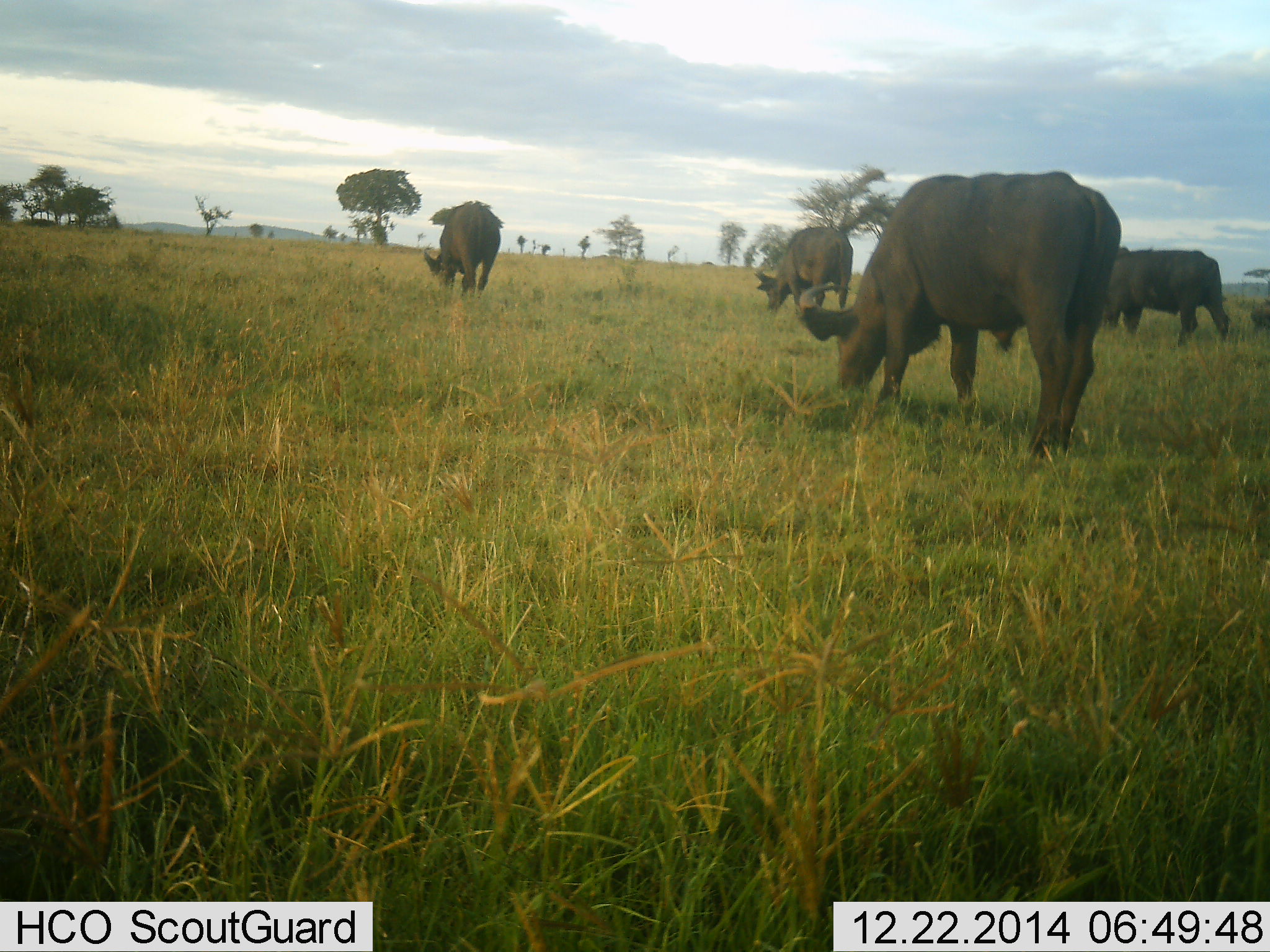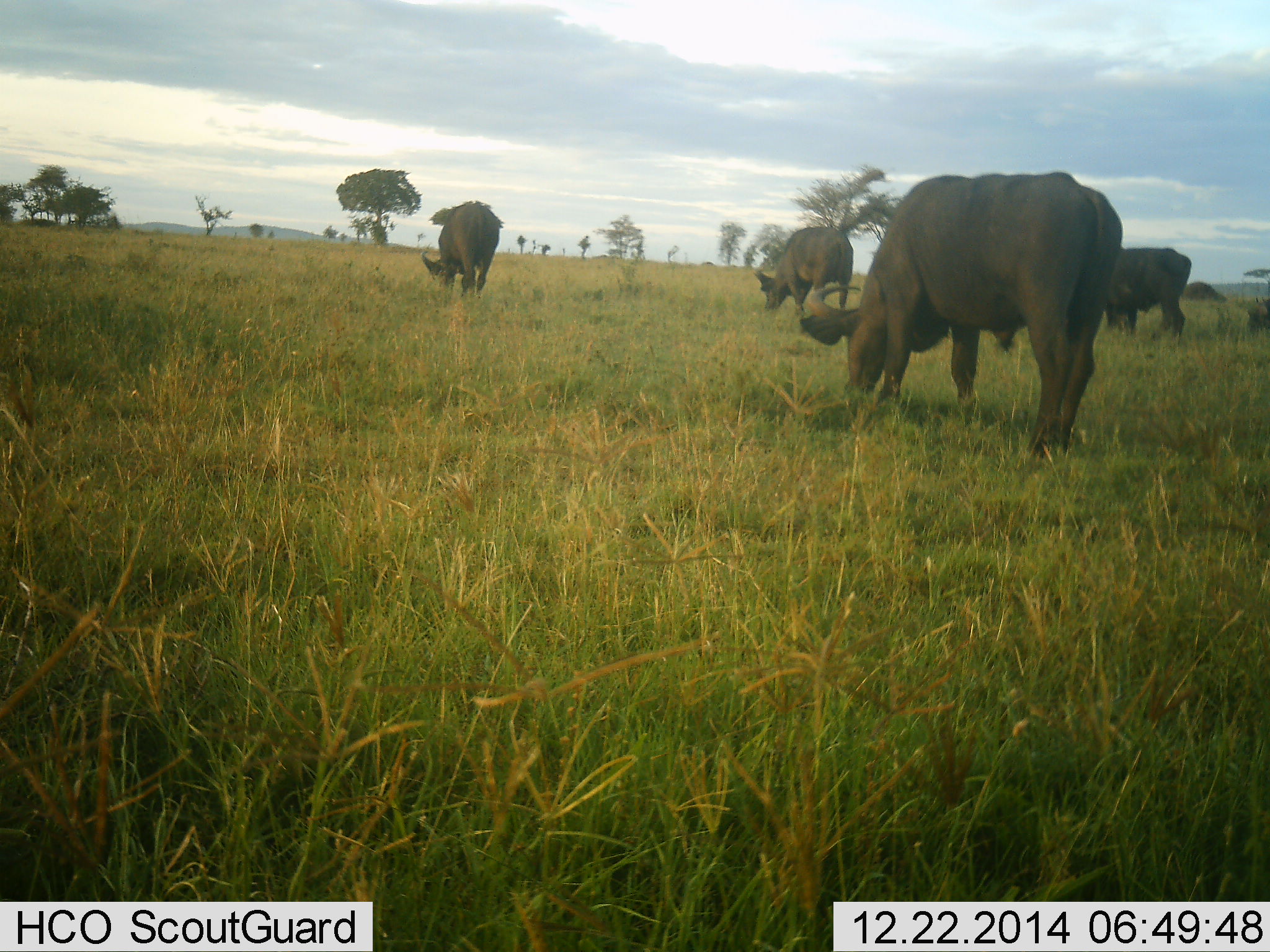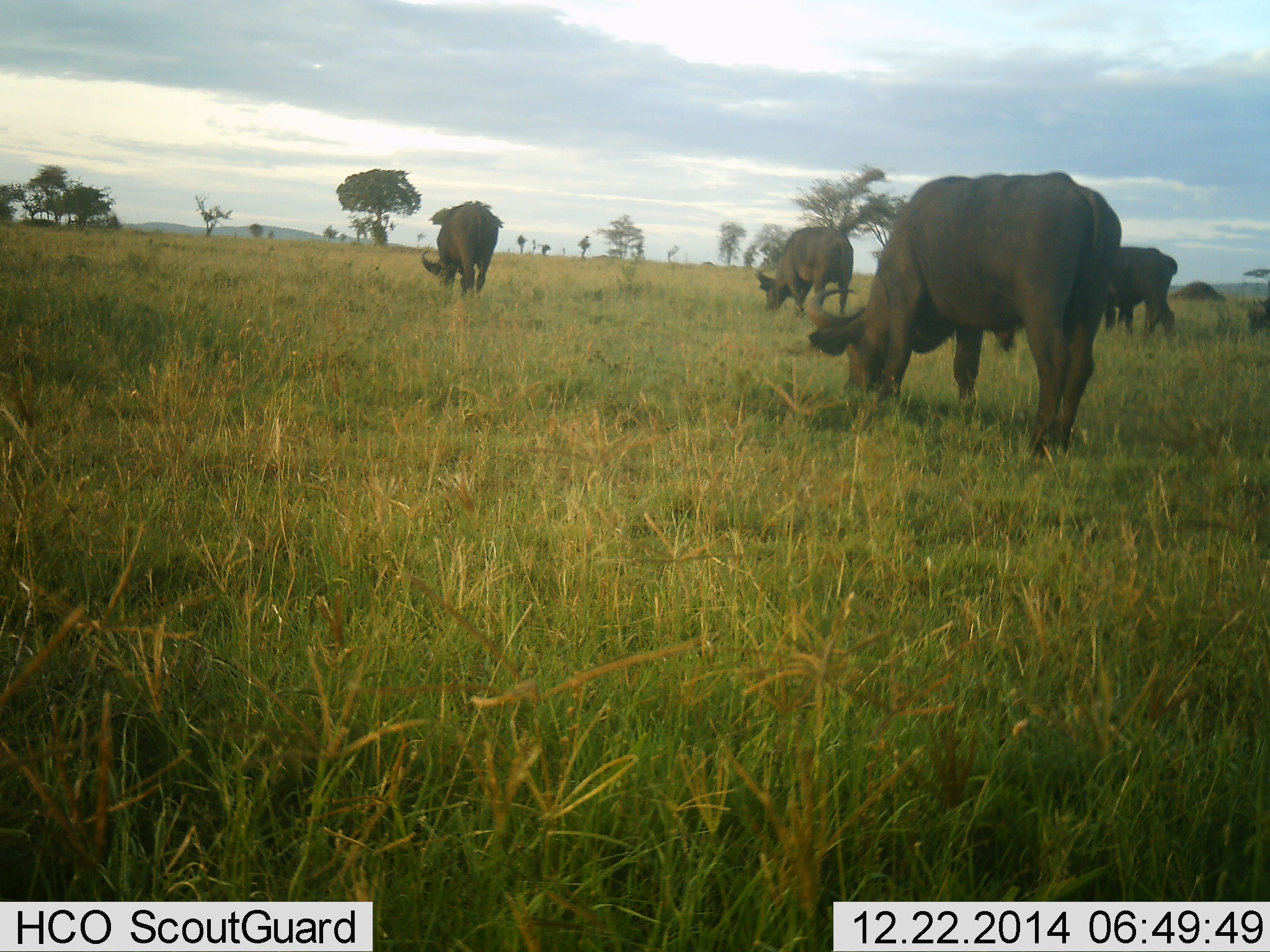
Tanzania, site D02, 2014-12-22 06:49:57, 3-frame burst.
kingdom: Animalia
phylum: Chordata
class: Mammalia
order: Artiodactyla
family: Bovidae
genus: Syncerus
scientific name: Syncerus caffer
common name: cape buffalo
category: buffalo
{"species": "buffalo (cape buffalo) (Syncerus caffer)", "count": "4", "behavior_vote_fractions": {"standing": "10%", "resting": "0%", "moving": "0%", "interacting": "0%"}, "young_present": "0%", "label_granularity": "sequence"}